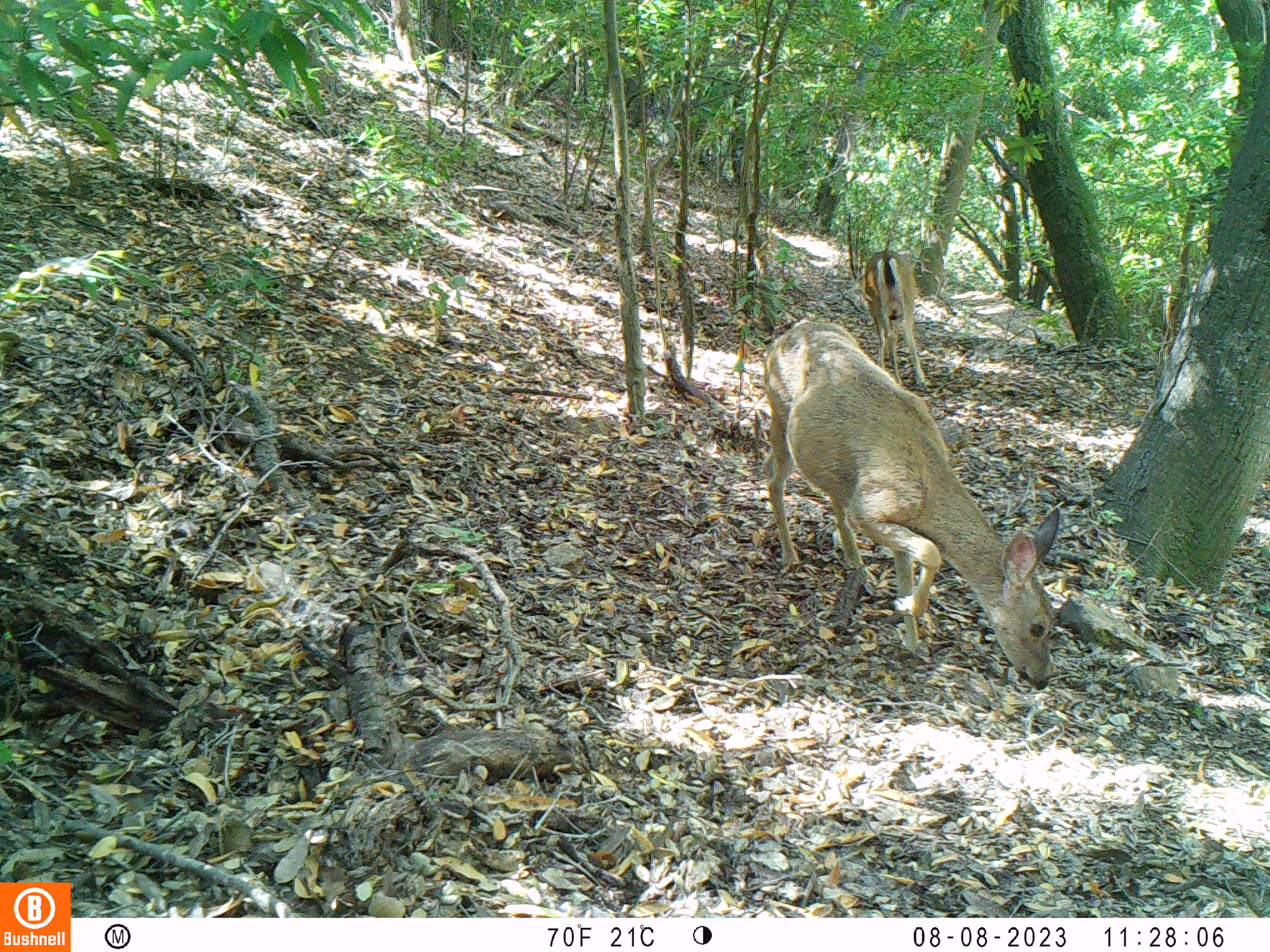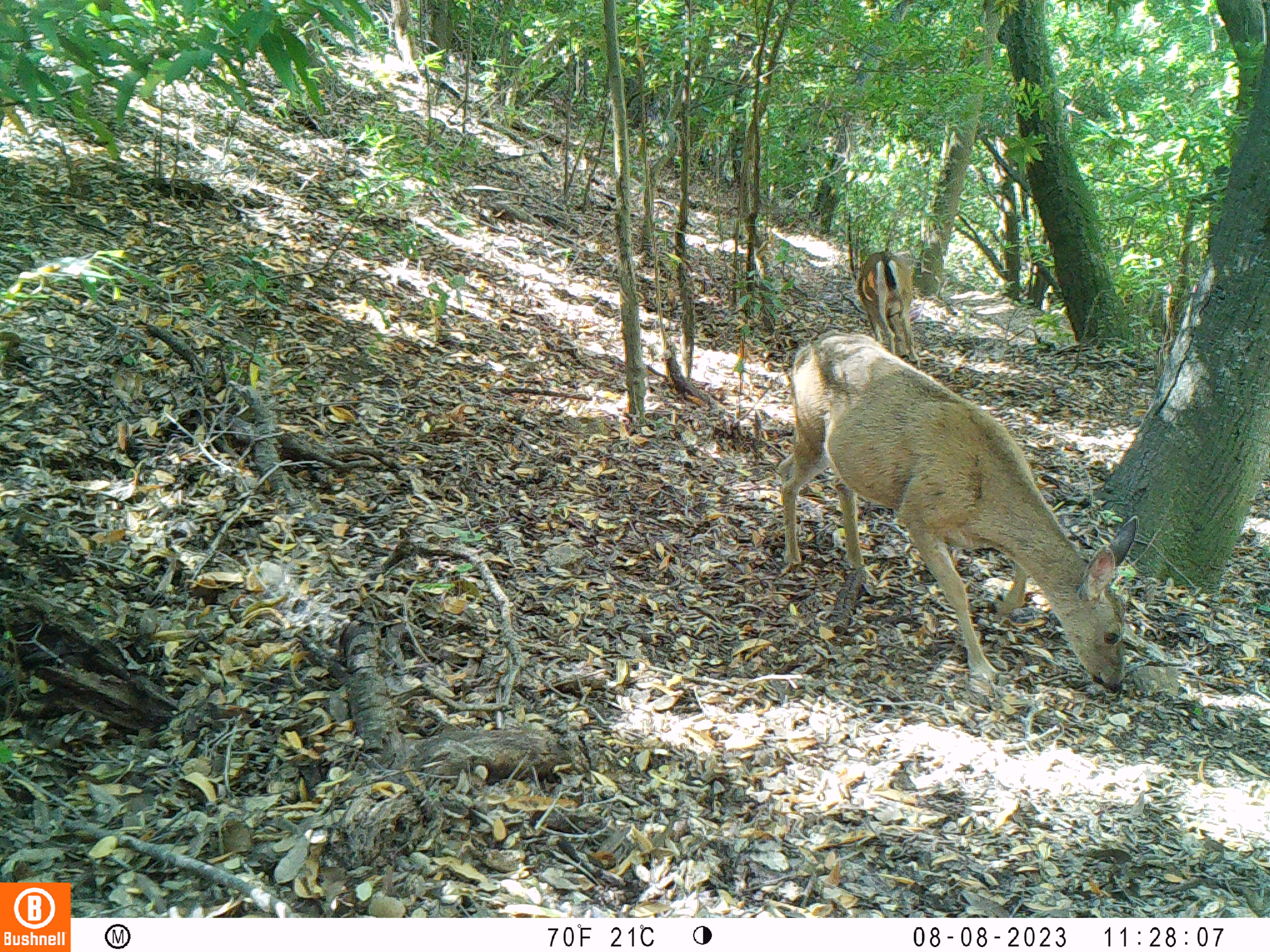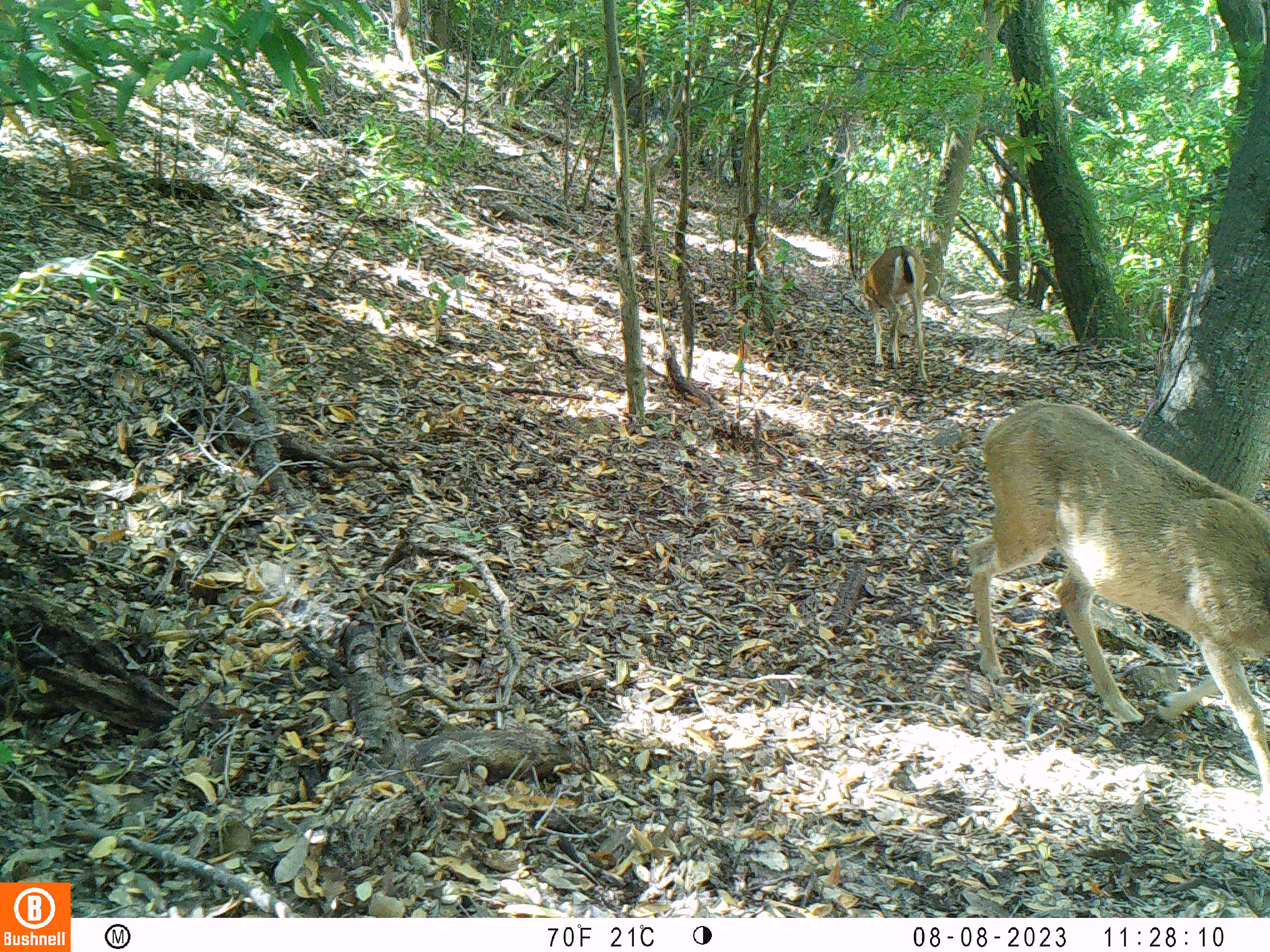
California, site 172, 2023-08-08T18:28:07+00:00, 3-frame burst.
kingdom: Animalia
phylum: Chordata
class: Mammalia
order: Artiodactyla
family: Cervidae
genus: Odocoileus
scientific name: Odocoileus hemionus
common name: mule deer